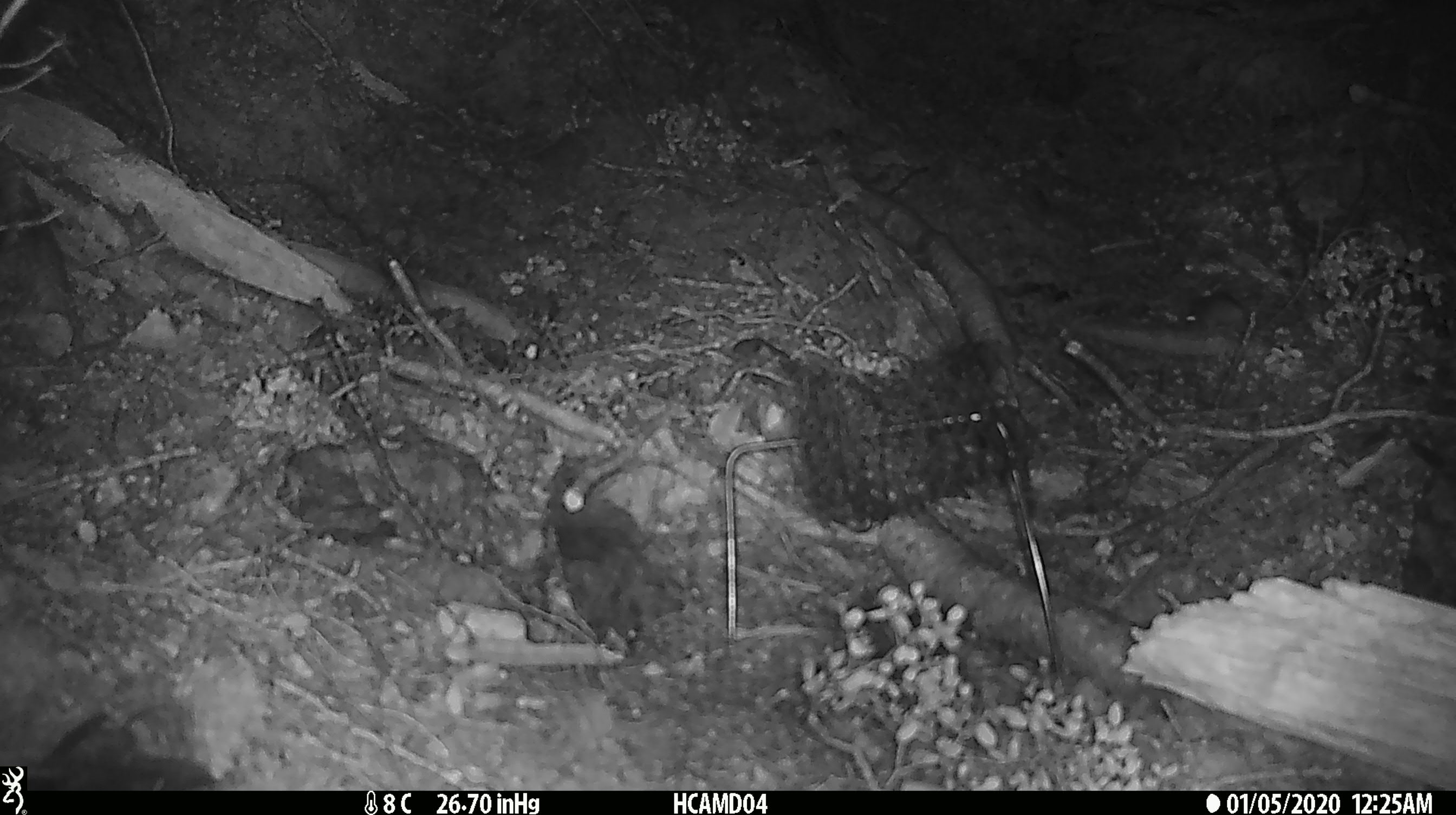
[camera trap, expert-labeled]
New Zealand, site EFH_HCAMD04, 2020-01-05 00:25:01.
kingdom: Animalia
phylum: Chordata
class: Mammalia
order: Rodentia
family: Muridae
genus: Mus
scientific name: Mus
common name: mouse